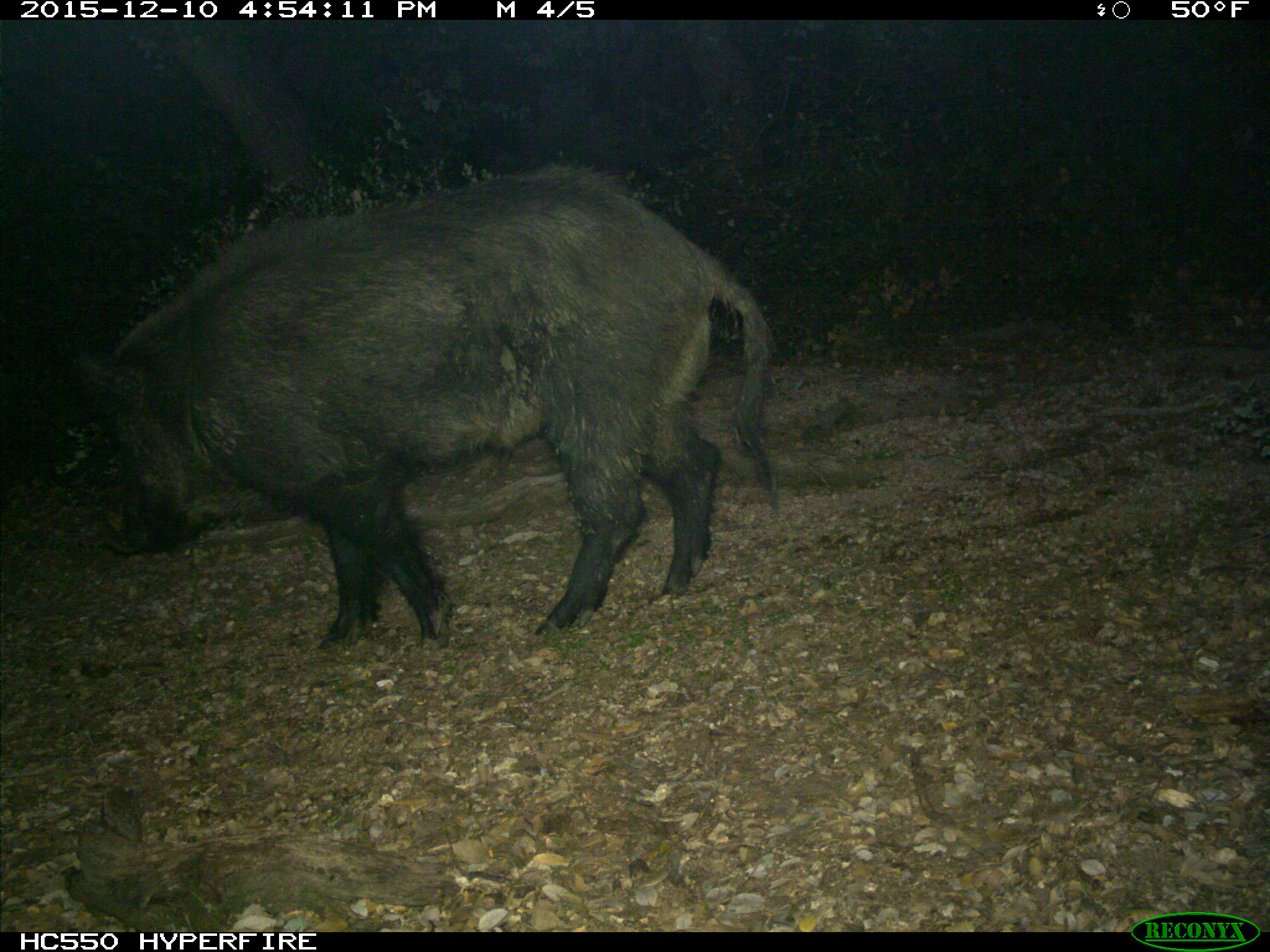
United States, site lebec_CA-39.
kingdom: Animalia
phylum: Chordata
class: Mammalia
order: Artiodactyla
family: Suidae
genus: Sus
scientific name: Sus scrofa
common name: wild boar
Sus scrofa (wild boar).